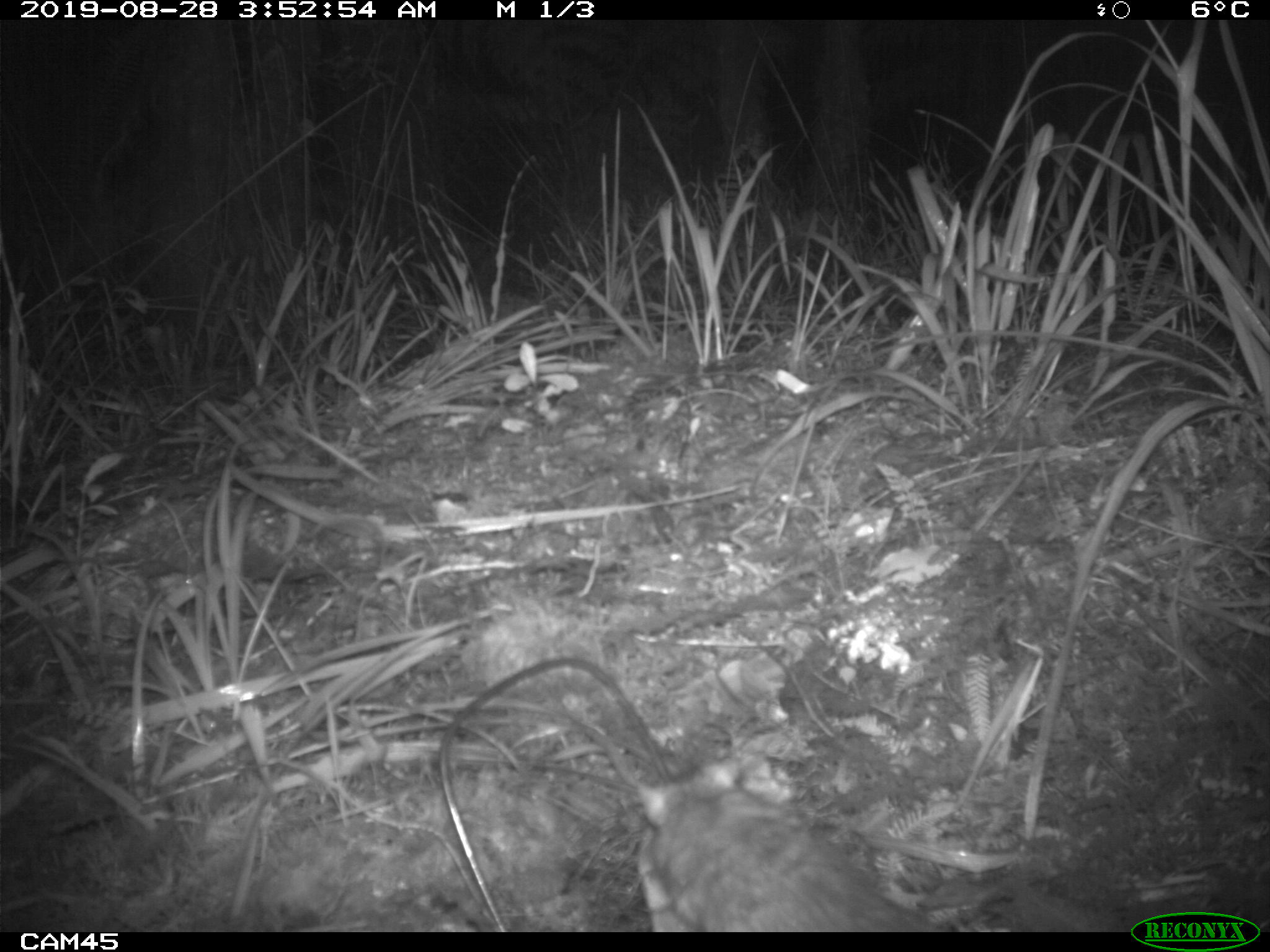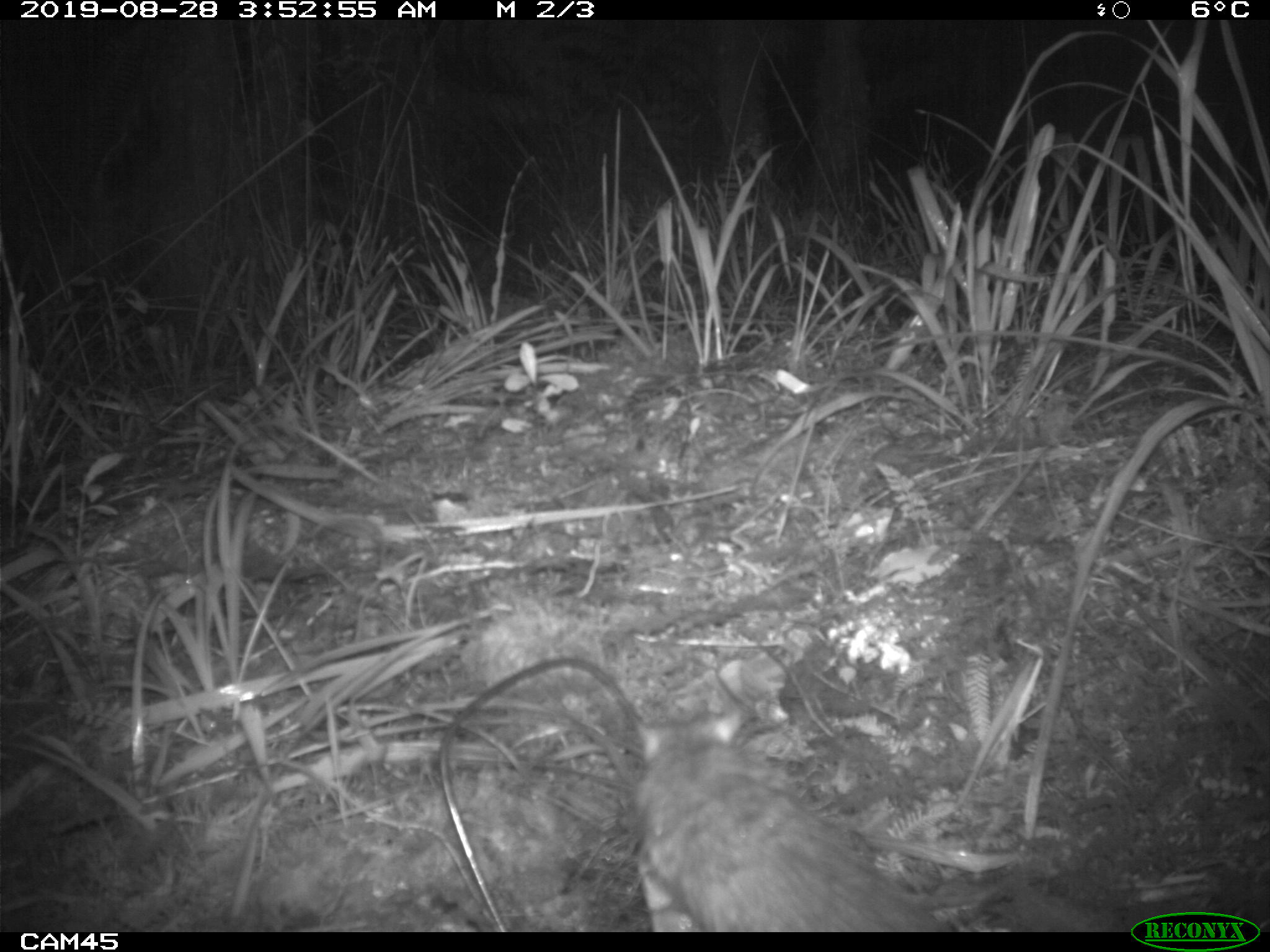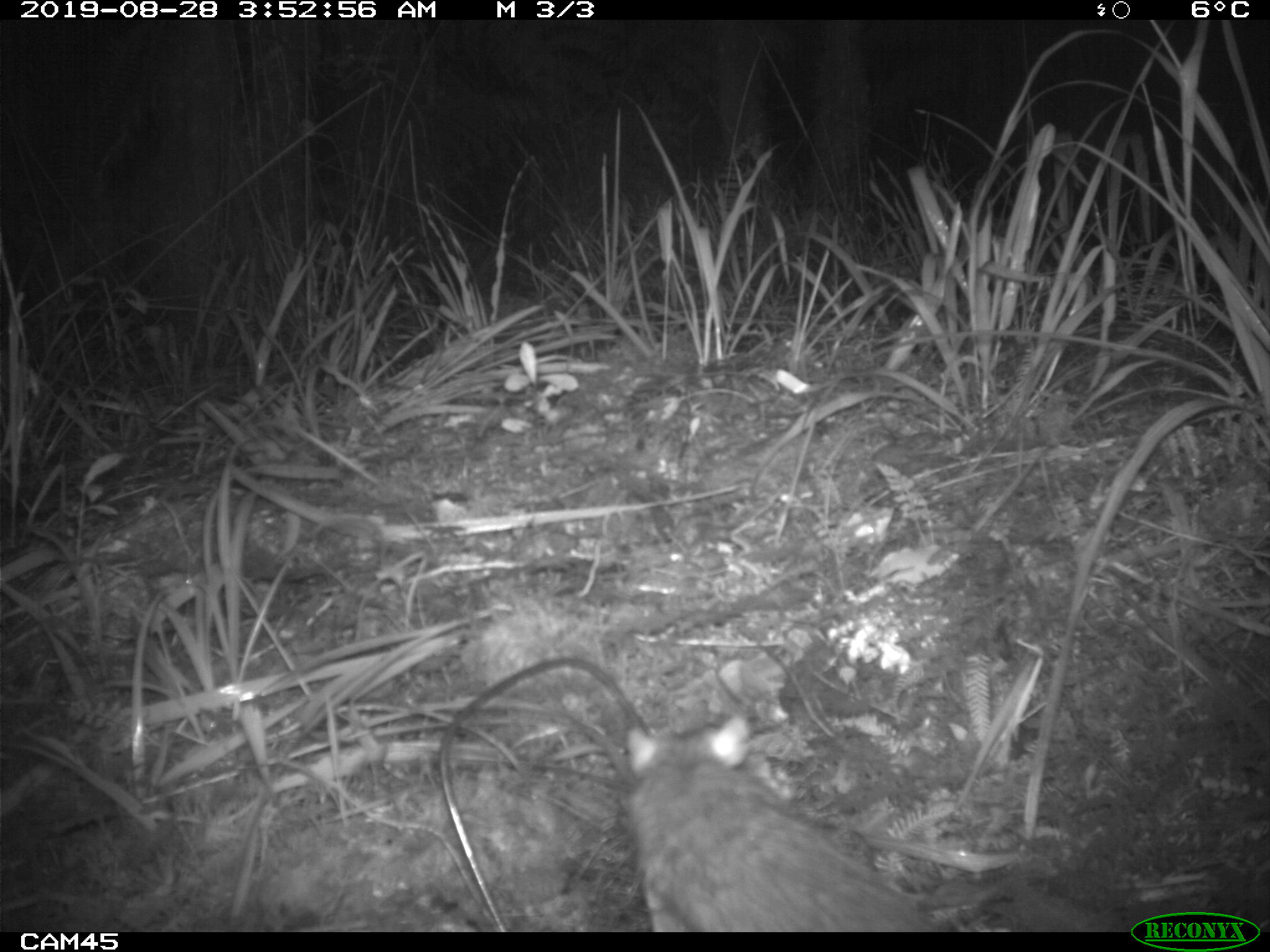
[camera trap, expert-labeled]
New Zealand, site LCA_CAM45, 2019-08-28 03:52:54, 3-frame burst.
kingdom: Animalia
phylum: Chordata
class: Mammalia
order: Rodentia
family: Muridae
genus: Rattus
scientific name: Rattus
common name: rat